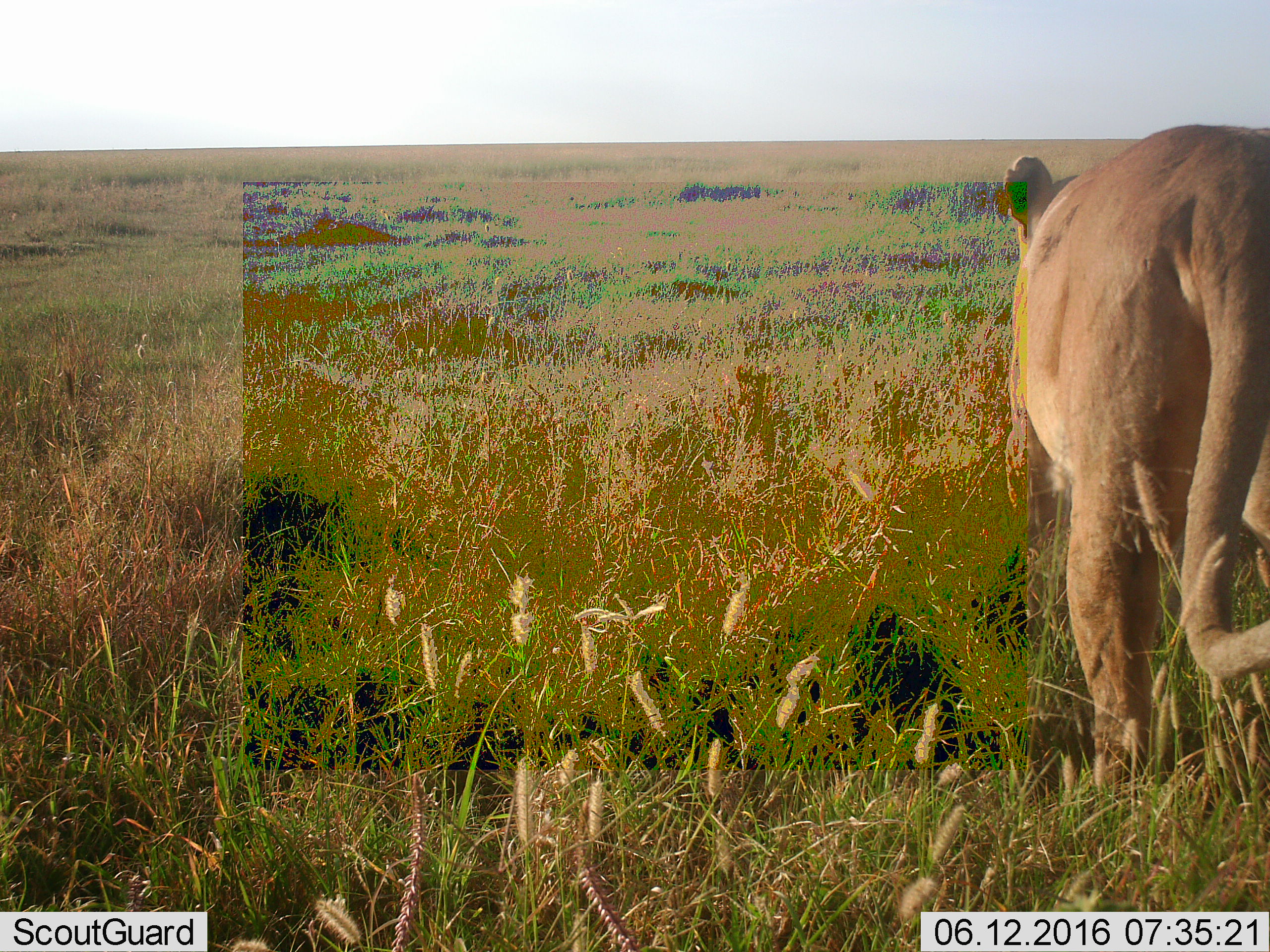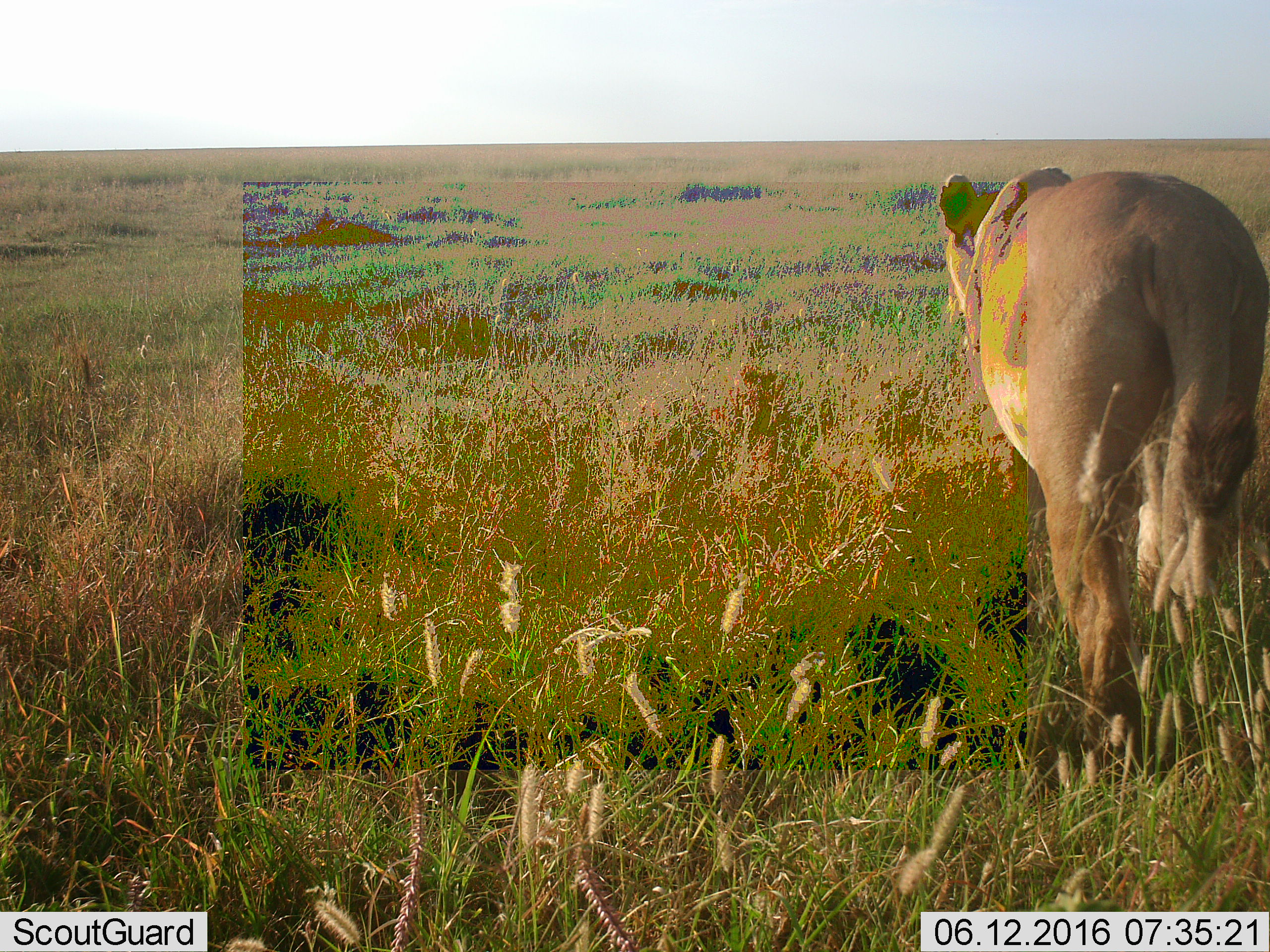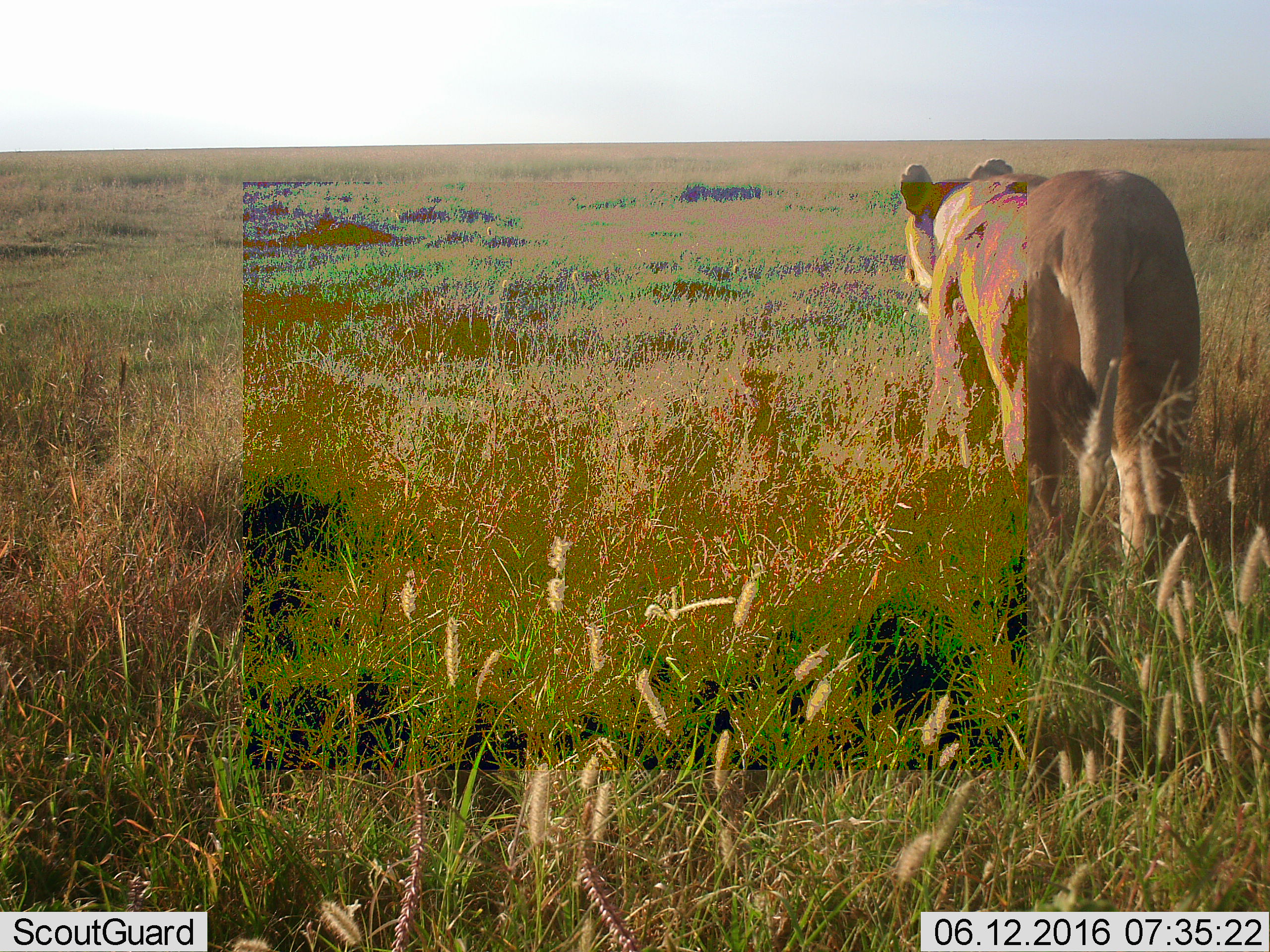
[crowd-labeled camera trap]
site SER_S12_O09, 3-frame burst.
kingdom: Animalia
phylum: Chordata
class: Mammalia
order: Carnivora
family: Felidae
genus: Panthera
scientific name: Panthera leo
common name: lion female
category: lionfemale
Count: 1.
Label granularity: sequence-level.